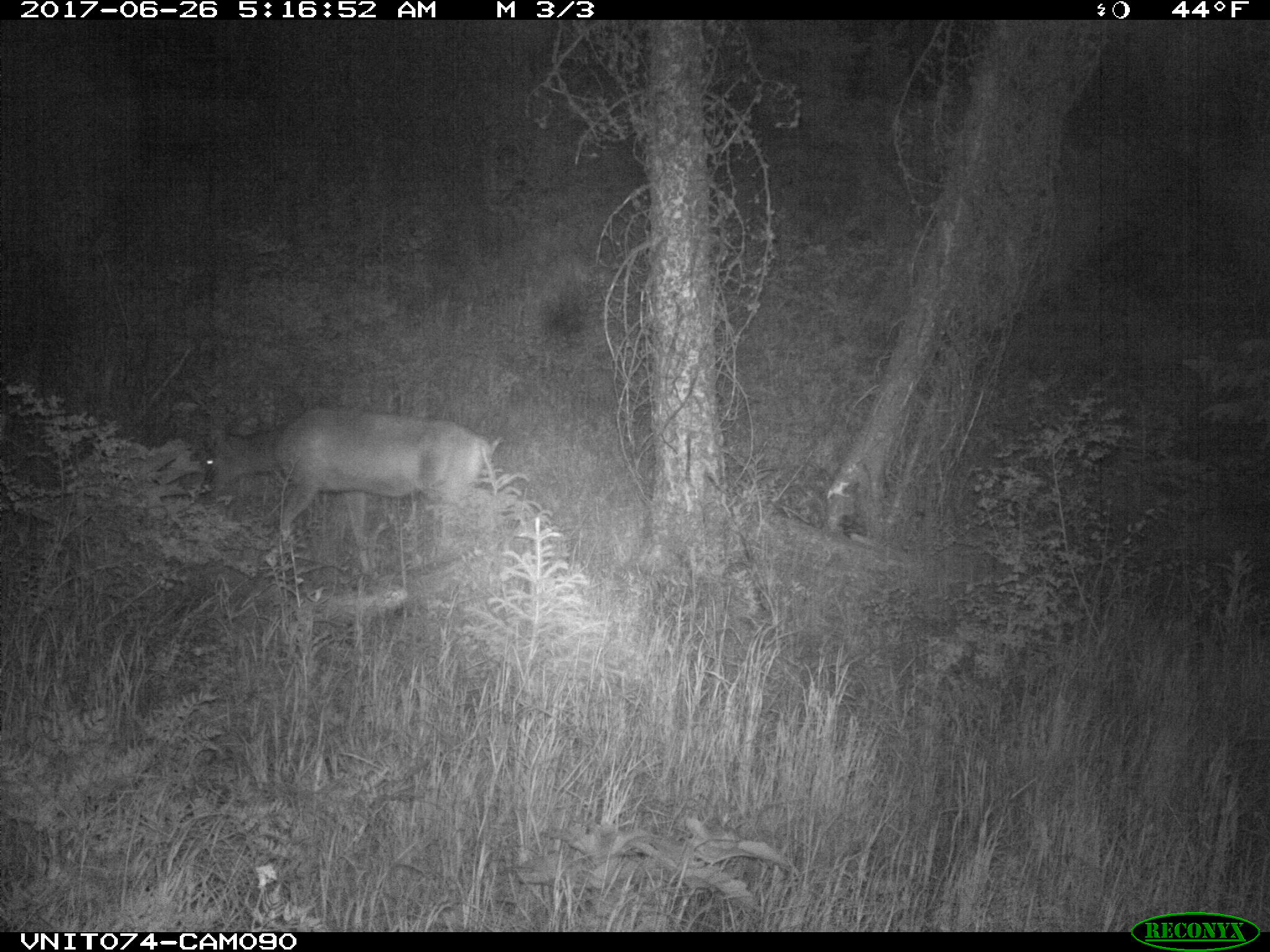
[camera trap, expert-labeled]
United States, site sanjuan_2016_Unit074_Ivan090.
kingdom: Animalia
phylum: Chordata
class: Mammalia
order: Artiodactyla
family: Cervidae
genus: Odocoileus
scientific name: Odocoileus hemionus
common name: mule deer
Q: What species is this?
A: Odocoileus hemionus (mule deer).